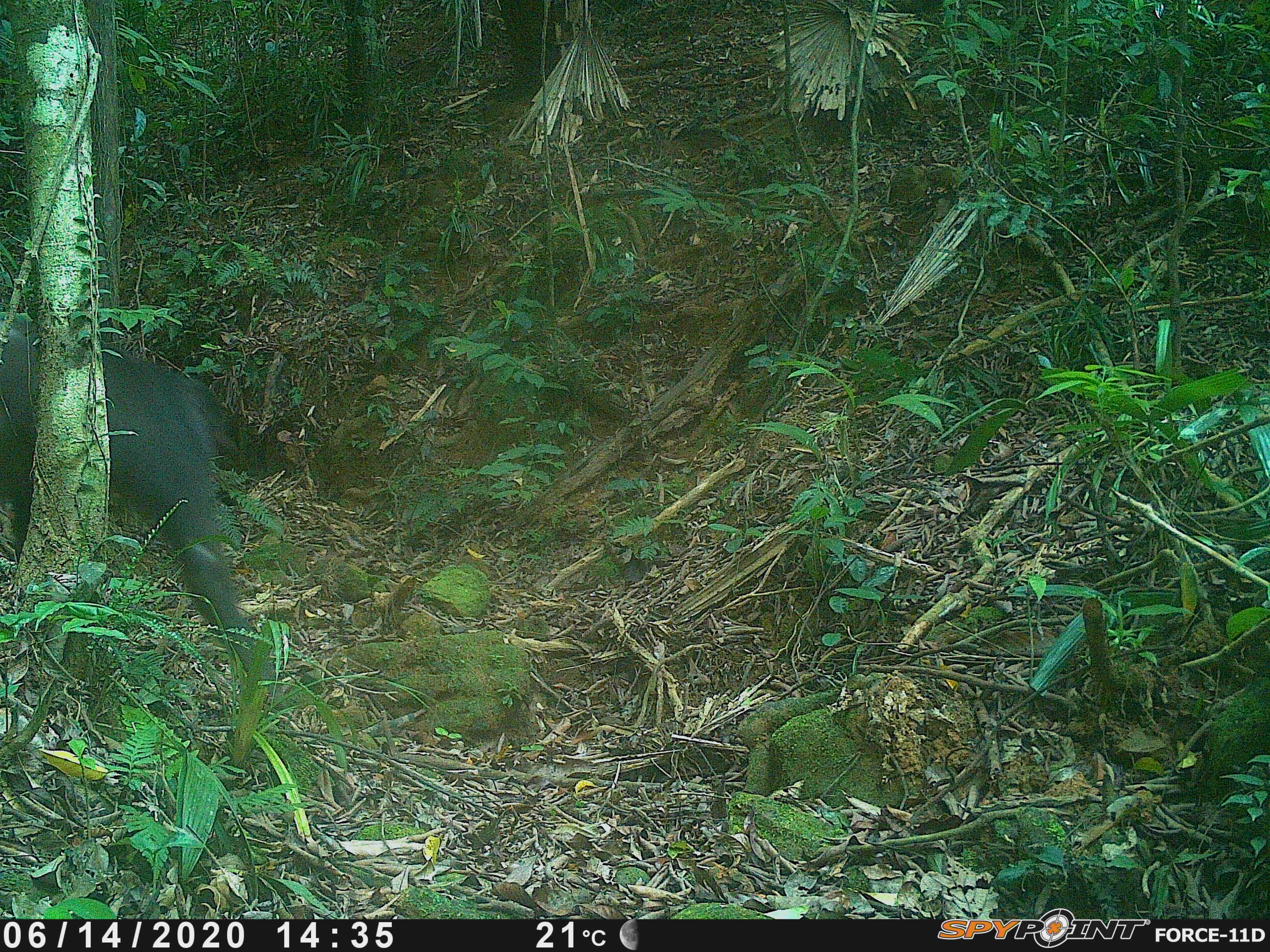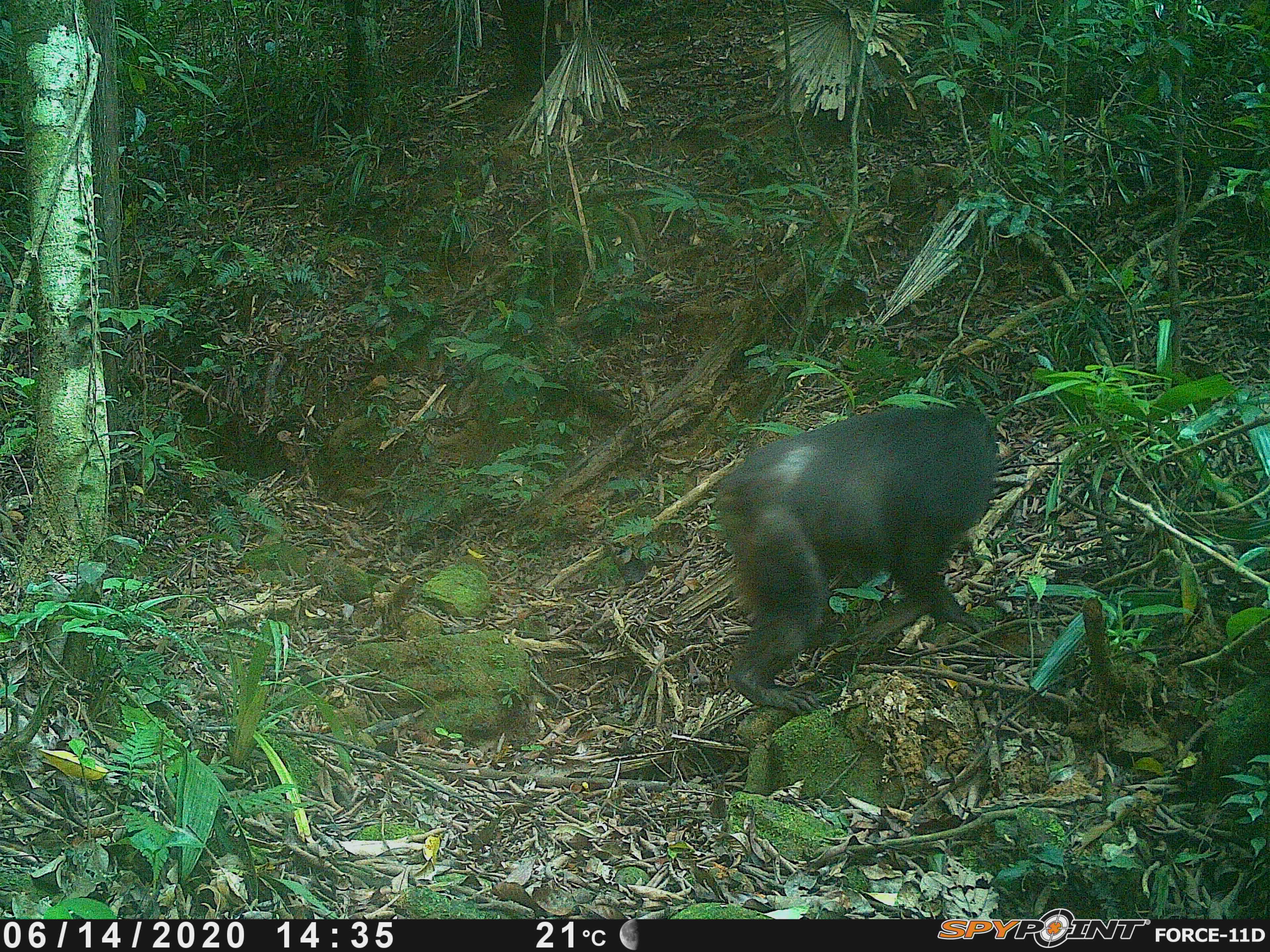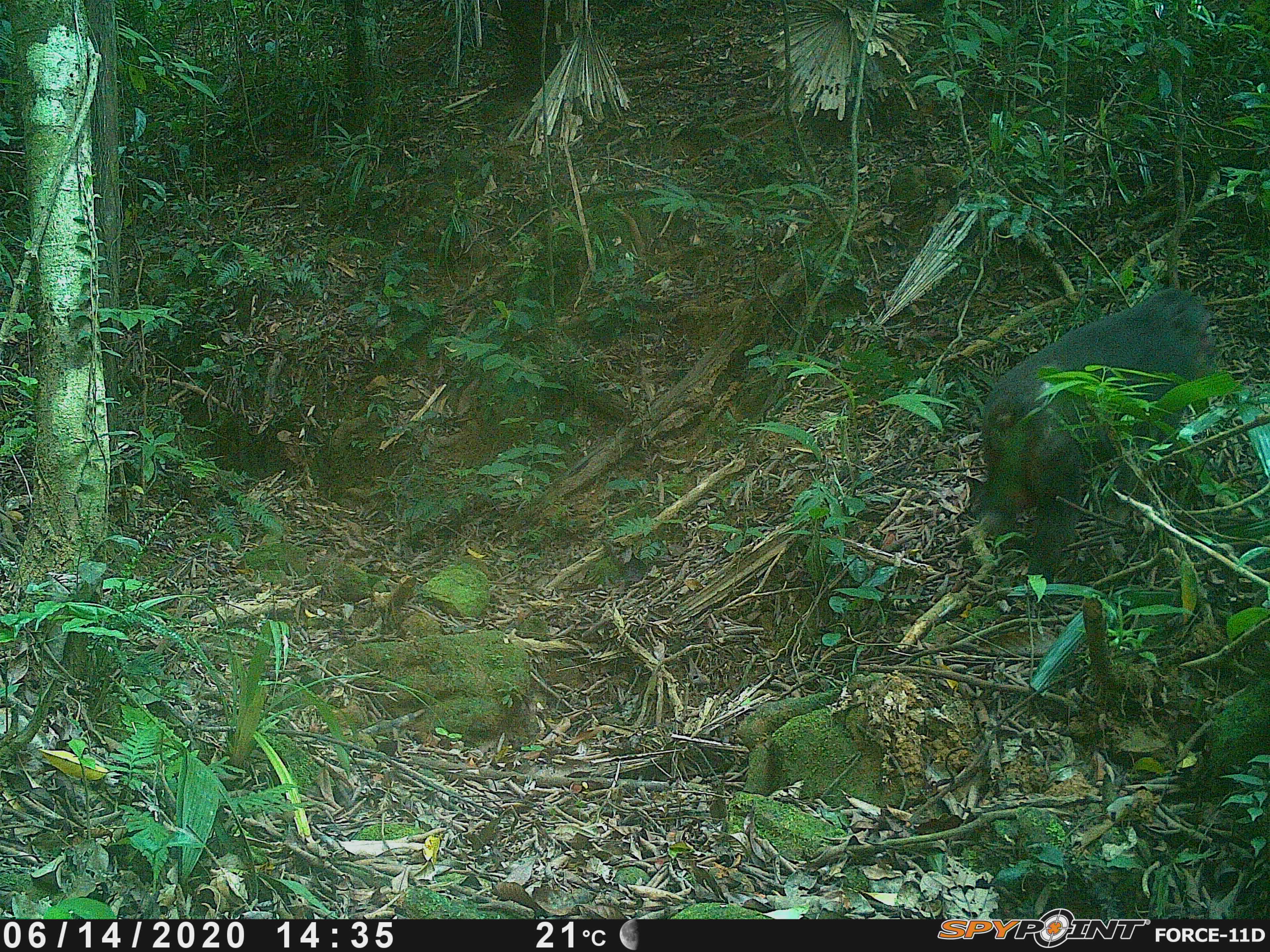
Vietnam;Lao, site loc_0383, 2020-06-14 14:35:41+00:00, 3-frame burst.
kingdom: Animalia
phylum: Chordata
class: Mammalia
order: Primates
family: Cercopithecidae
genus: Macaca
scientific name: Macaca arctoides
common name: stump-tailed macaque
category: stump tailed macaque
Stump tailed macaque (stump-tailed macaque) (Macaca arctoides). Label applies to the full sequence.